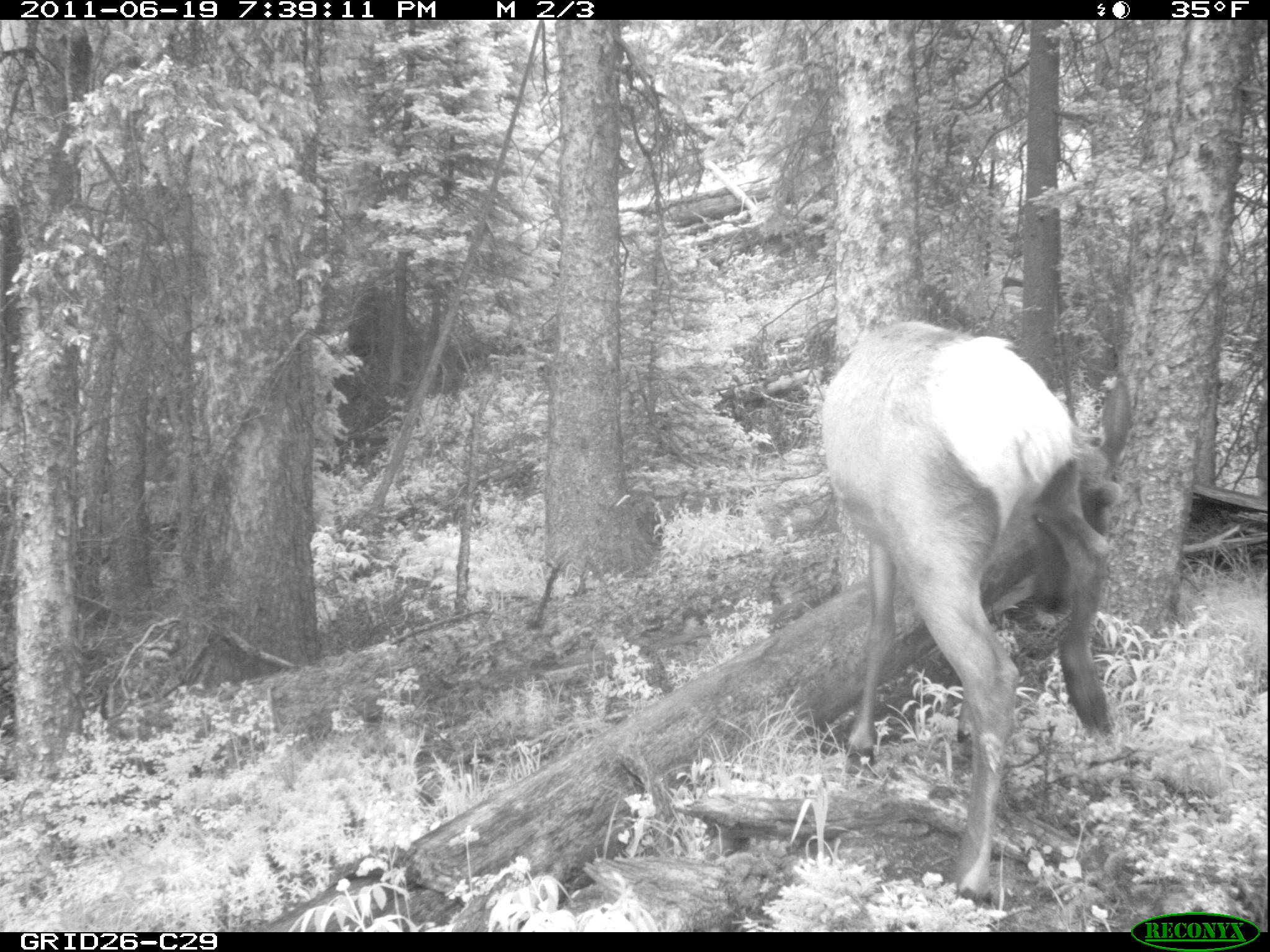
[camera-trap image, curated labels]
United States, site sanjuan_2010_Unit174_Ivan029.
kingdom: Animalia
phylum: Chordata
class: Mammalia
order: Artiodactyla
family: Cervidae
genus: Cervus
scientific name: Cervus elaphus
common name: red deer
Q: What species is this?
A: Cervus elaphus (red deer).